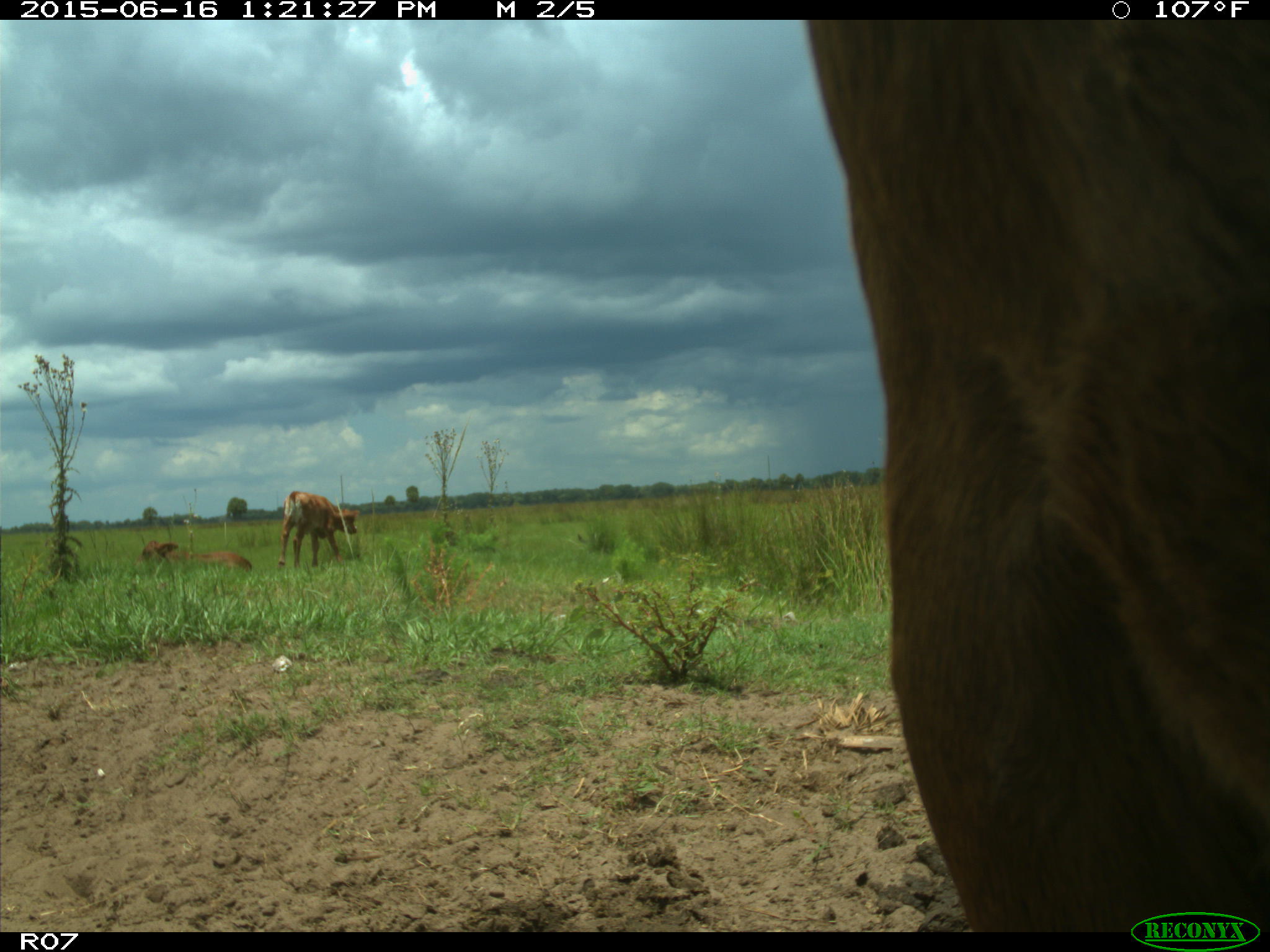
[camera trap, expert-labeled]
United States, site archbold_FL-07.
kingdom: Animalia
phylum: Chordata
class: Mammalia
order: Artiodactyla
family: Bovidae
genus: Bos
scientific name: Bos taurus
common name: domestic cow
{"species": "Bos taurus (domestic cow)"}